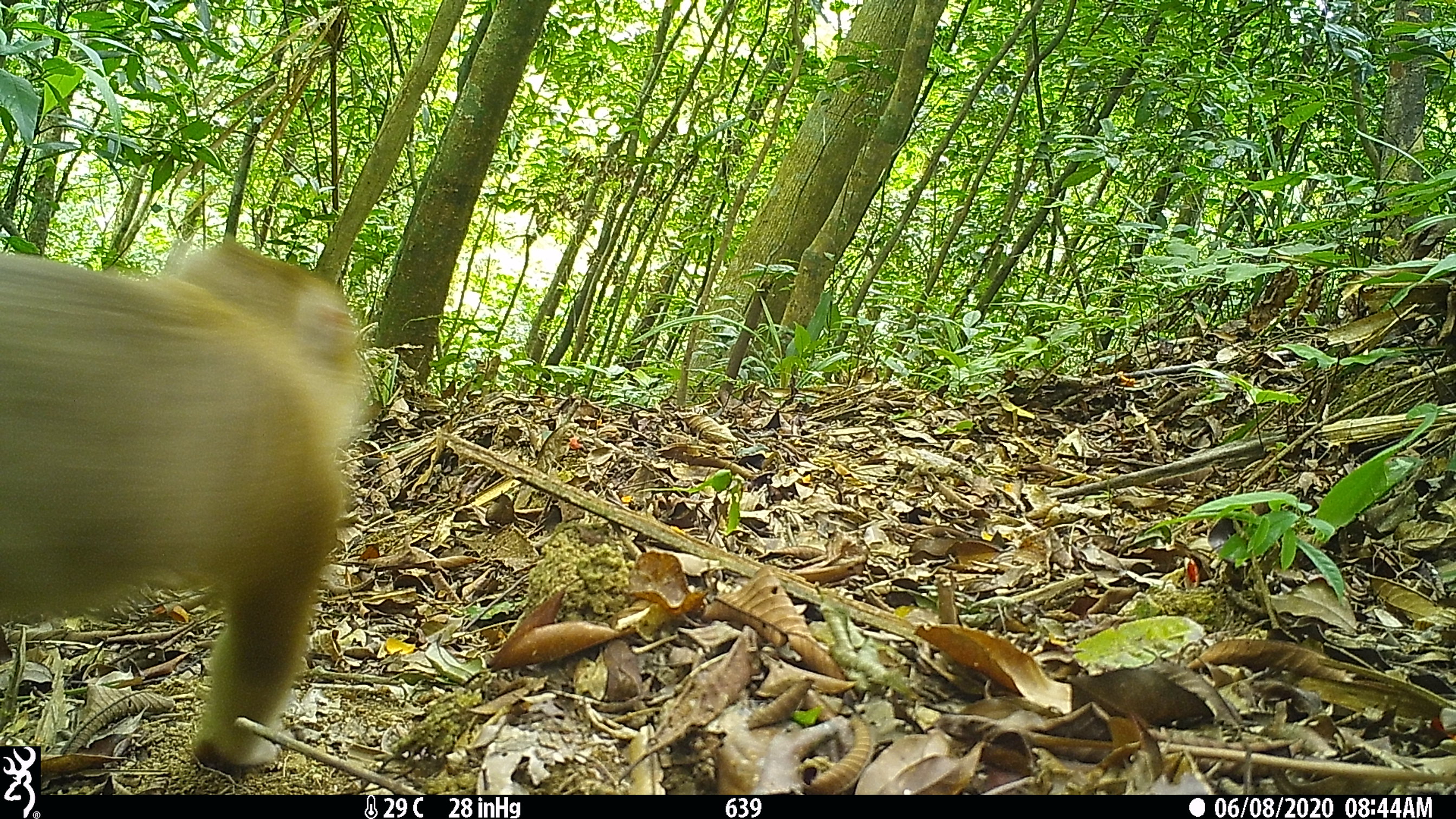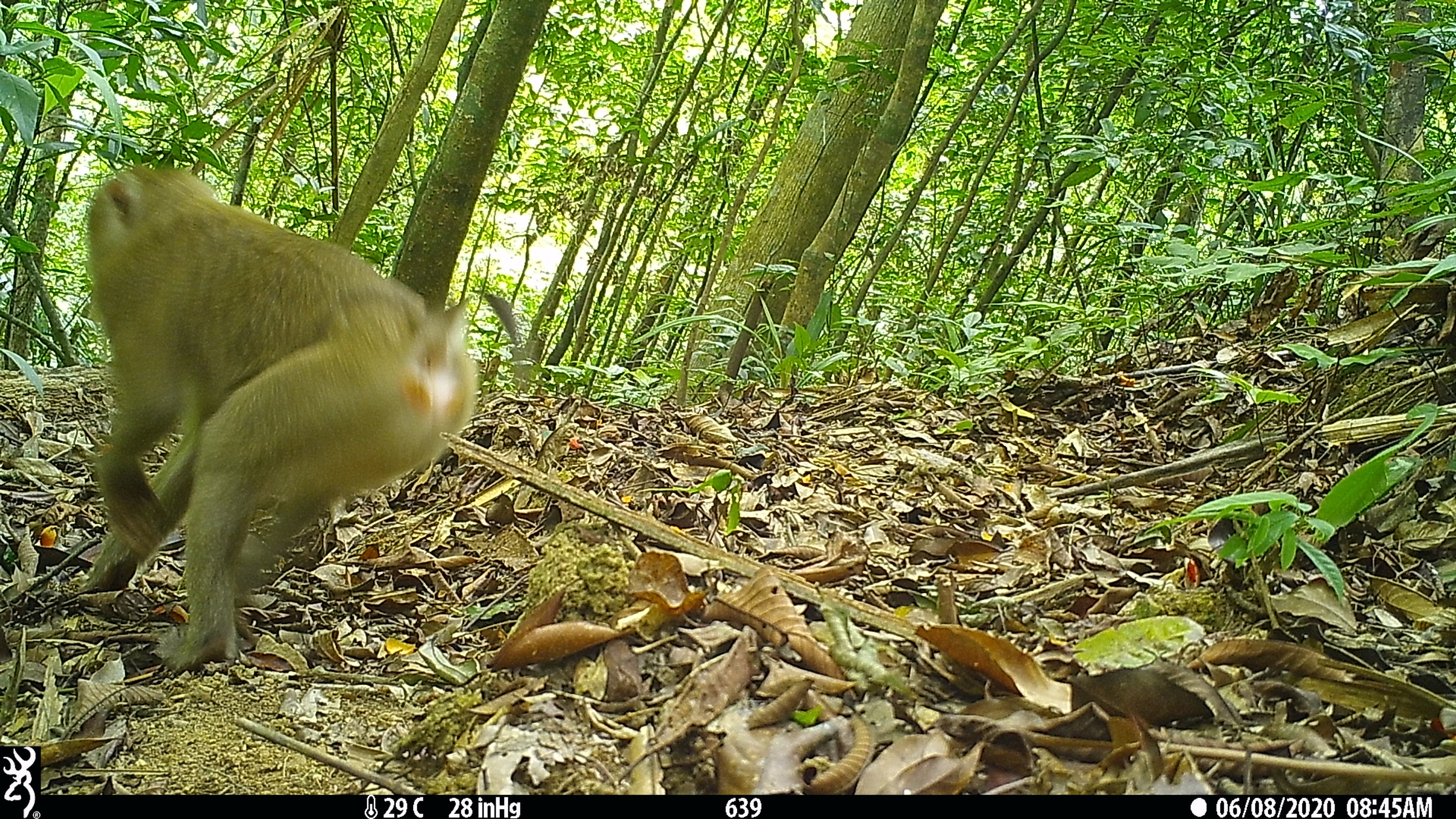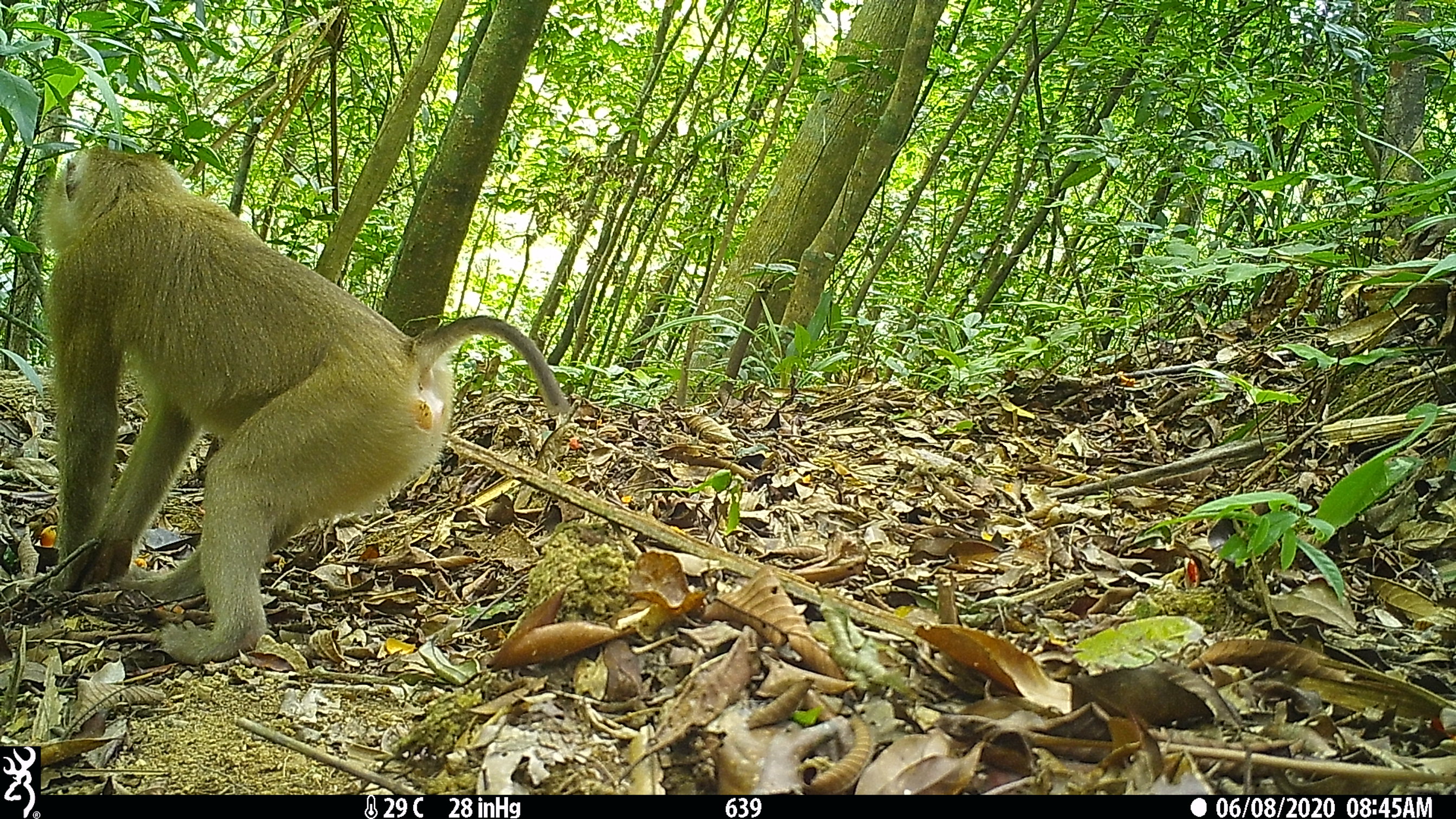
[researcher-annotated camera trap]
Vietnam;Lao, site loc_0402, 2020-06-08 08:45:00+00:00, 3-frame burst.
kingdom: Animalia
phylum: Chordata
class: Mammalia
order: Primates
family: Cercopithecidae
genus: Macaca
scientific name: Macaca nemestrina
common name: pig-tailed macaque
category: pig tailed macaque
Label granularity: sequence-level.